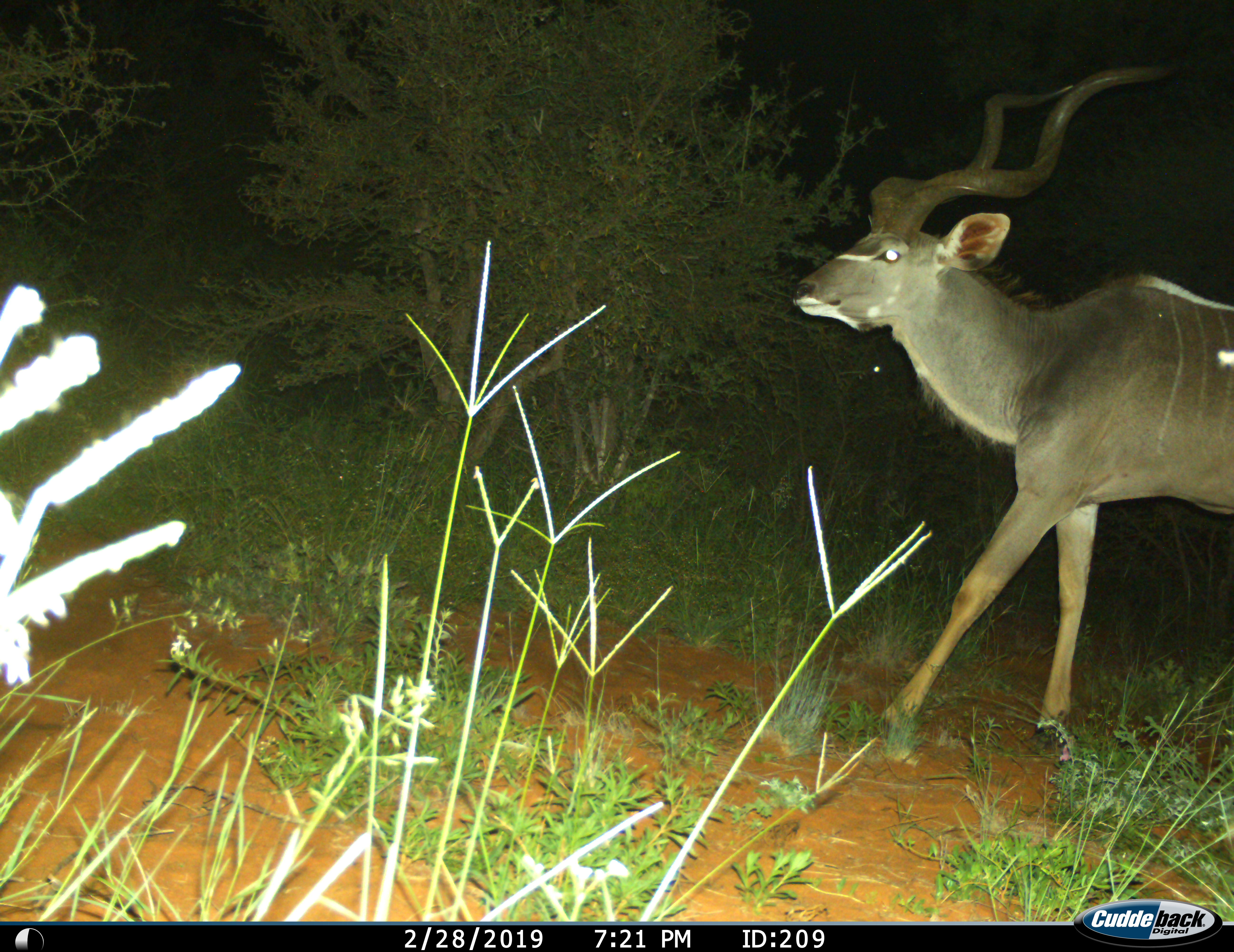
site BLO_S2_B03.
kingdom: Animalia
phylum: Chordata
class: Mammalia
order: Artiodactyla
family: Bovidae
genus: Tragelaphus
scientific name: Tragelaphus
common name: kudu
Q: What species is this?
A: Kudu (Tragelaphus).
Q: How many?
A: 1.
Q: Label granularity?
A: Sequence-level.